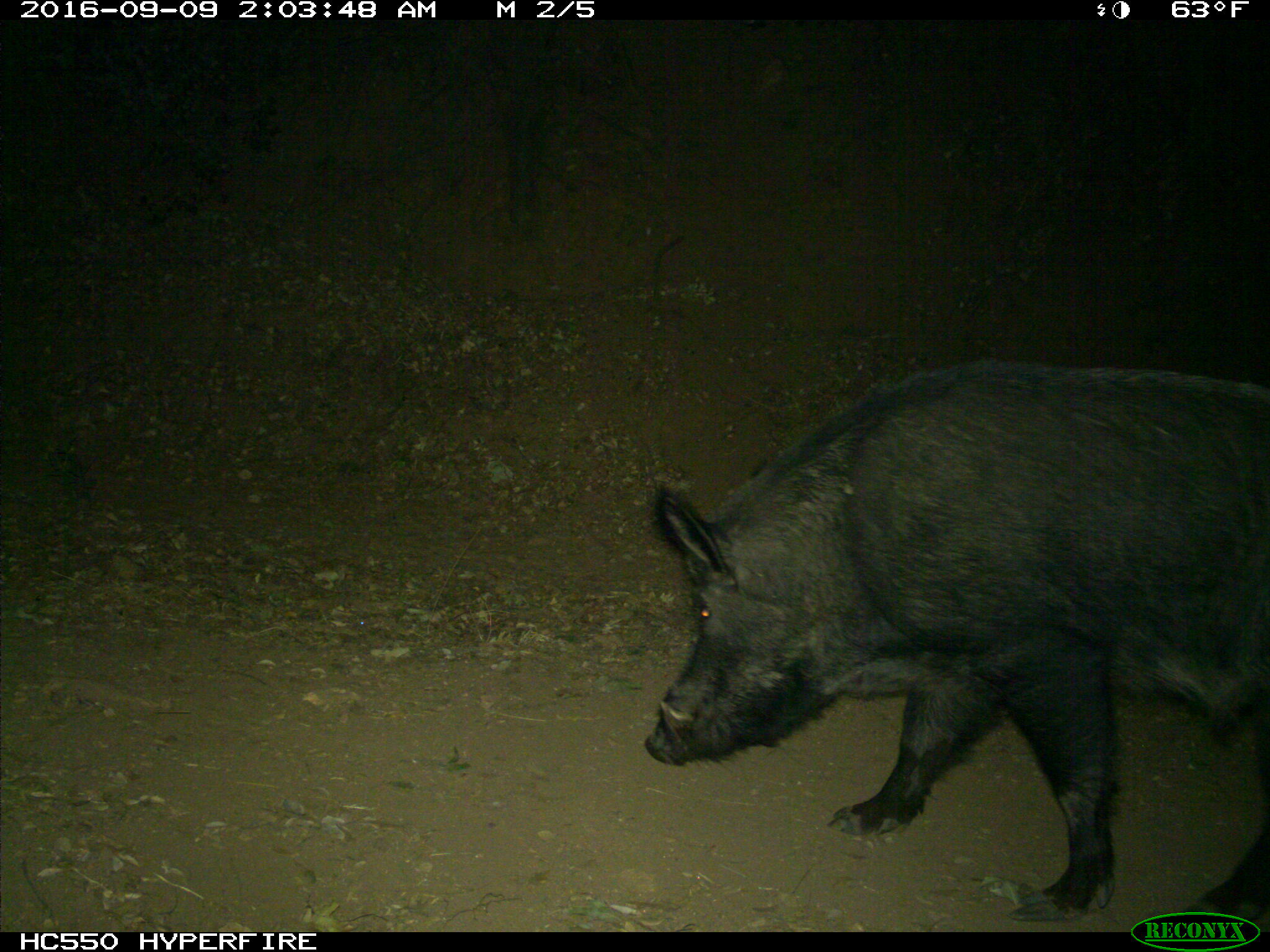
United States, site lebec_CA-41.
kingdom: Animalia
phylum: Chordata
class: Mammalia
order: Artiodactyla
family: Suidae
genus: Sus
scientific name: Sus scrofa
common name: wild boar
Sus scrofa (wild boar).